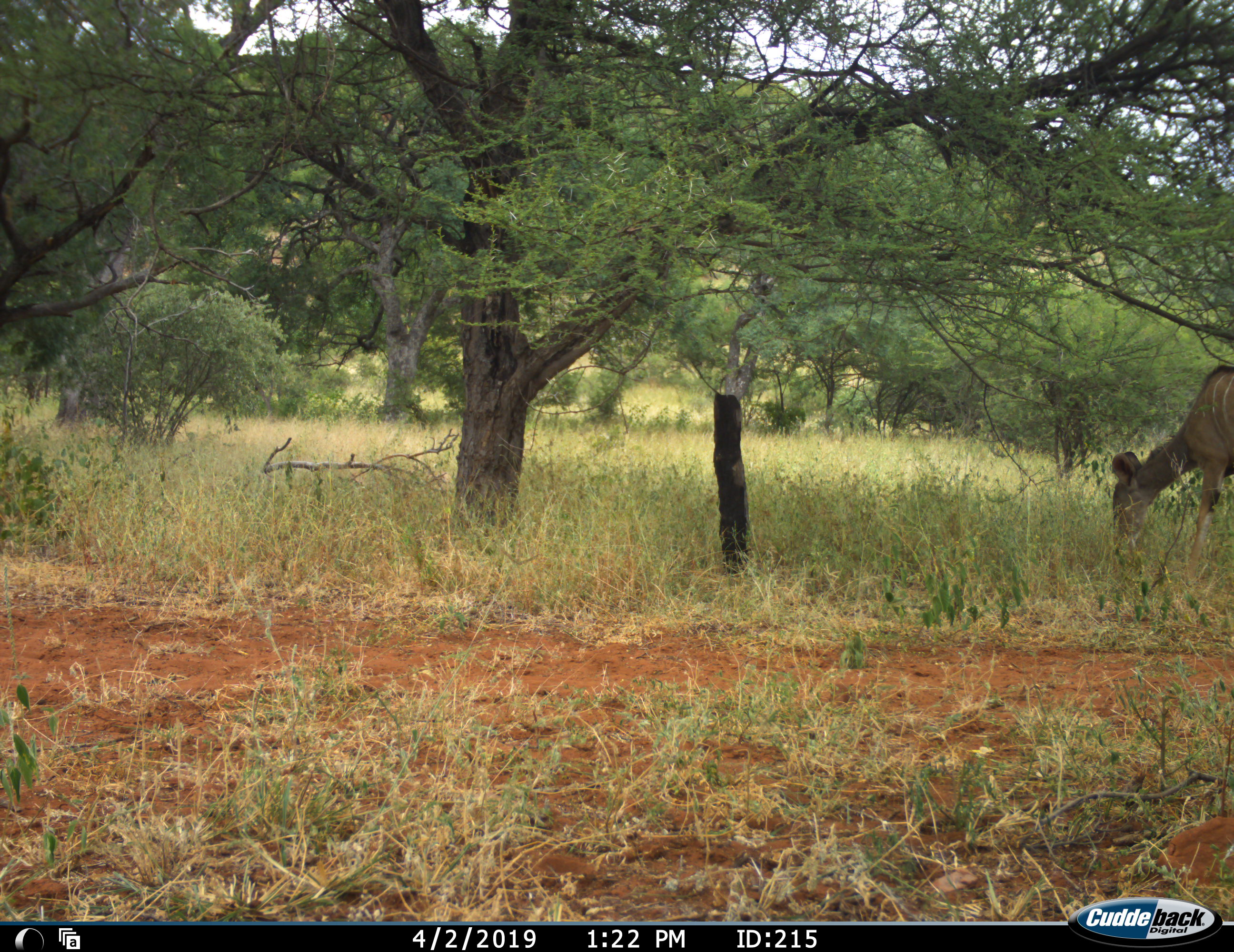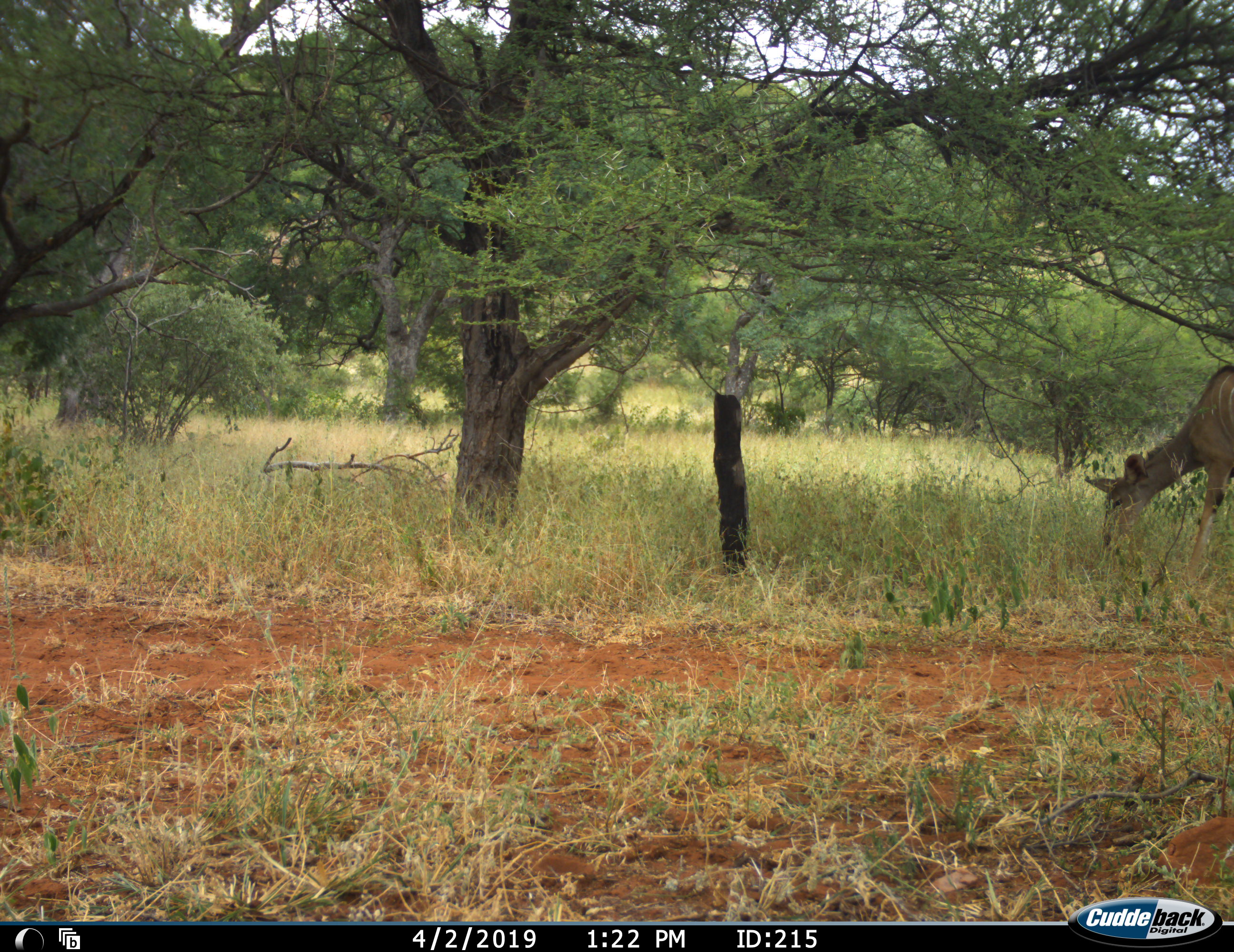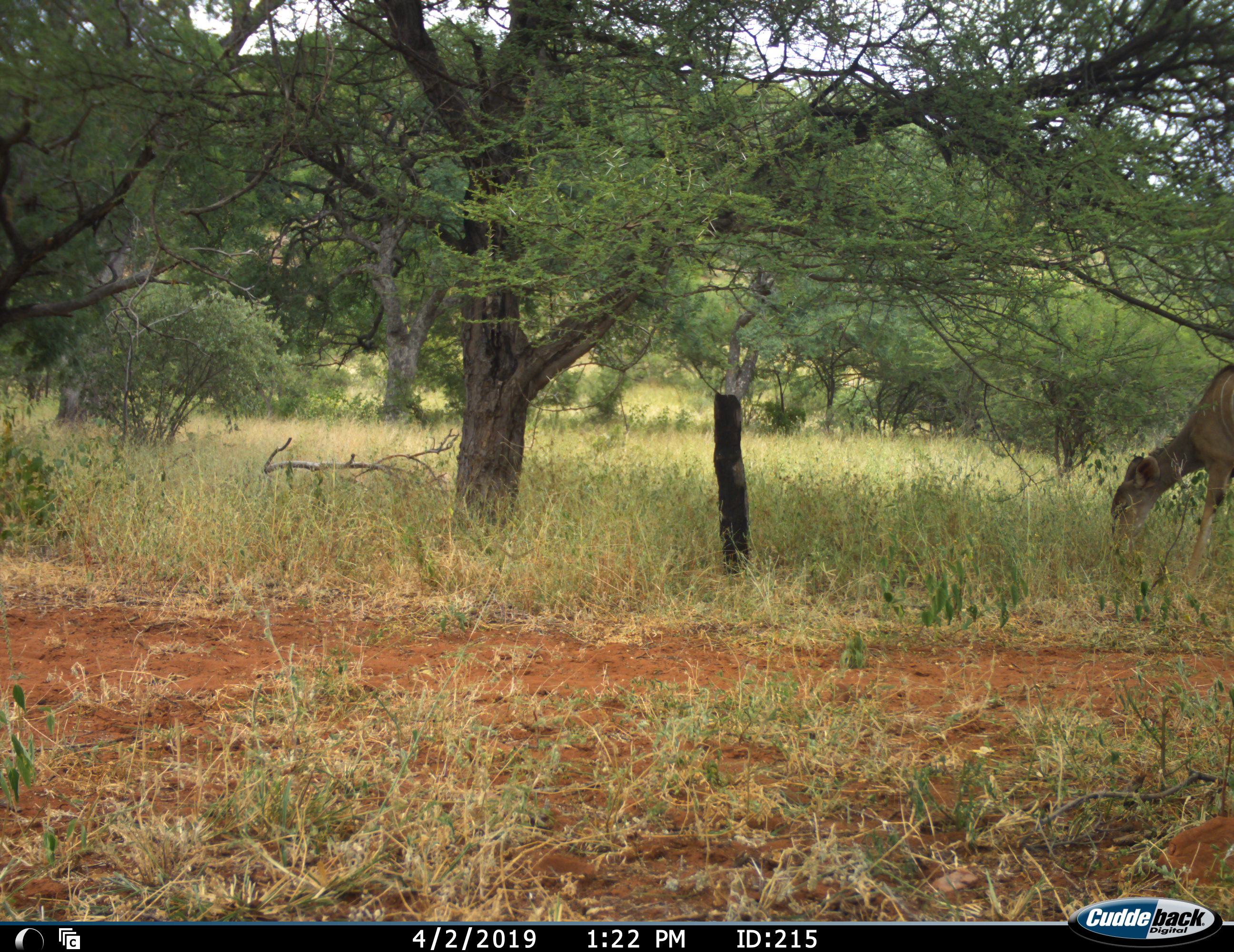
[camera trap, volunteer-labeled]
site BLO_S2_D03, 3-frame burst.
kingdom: Animalia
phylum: Chordata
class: Mammalia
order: Artiodactyla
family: Bovidae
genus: Tragelaphus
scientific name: Tragelaphus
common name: kudu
Kudu (Tragelaphus), count 1. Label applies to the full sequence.